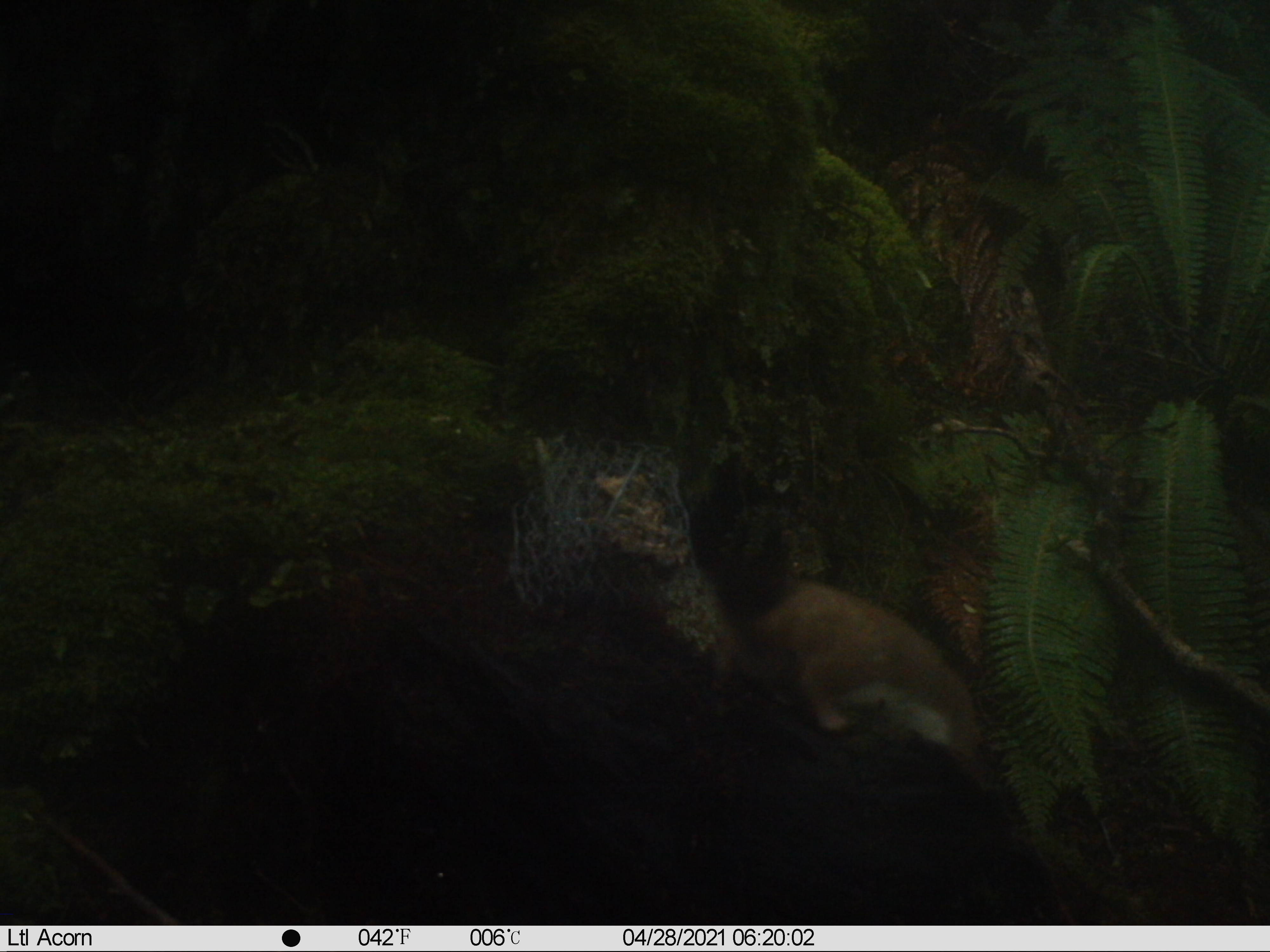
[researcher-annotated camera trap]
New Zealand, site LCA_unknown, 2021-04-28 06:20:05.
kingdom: Animalia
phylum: Chordata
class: Mammalia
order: Carnivora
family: Mustelidae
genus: Mustela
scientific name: Mustela erminea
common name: stoat